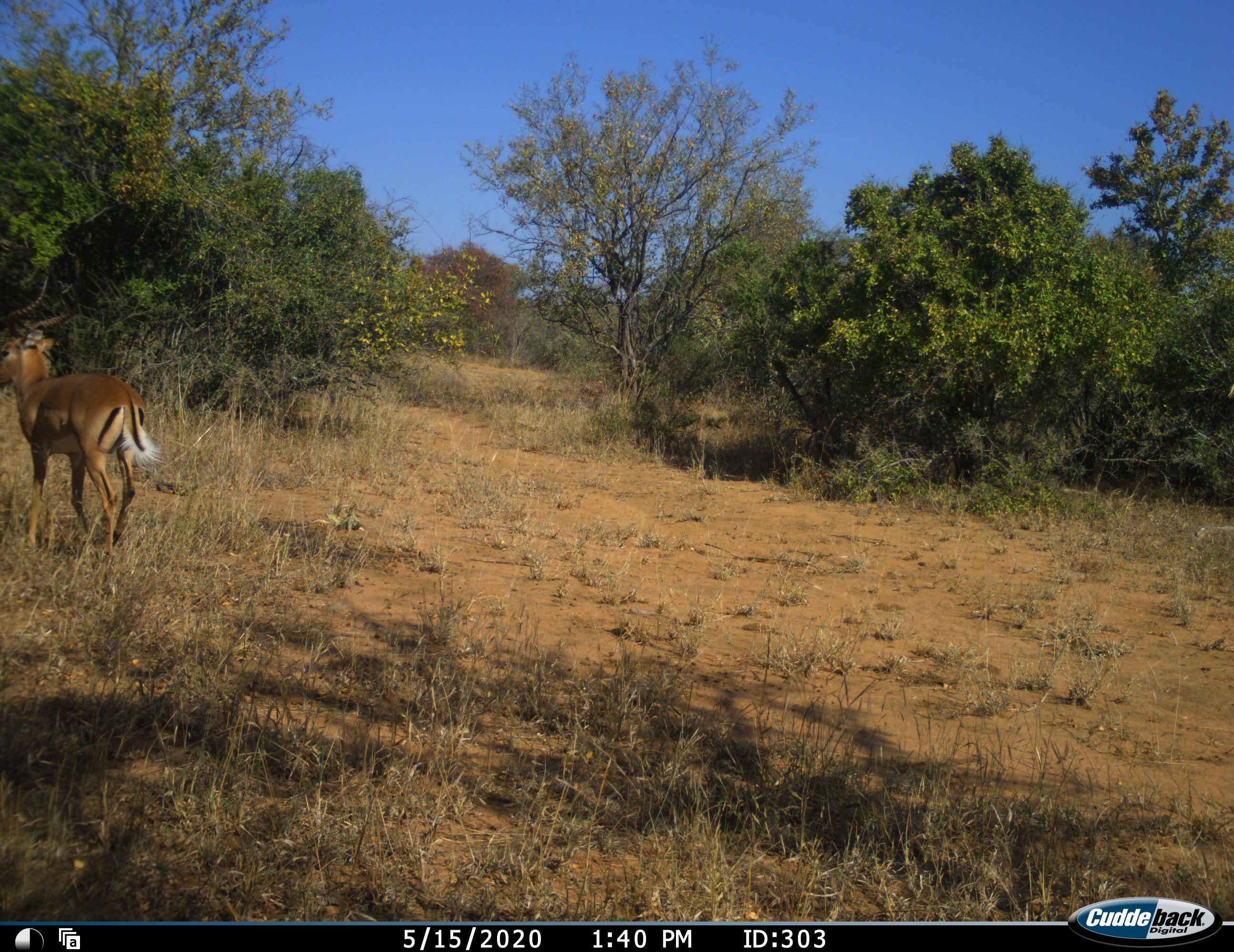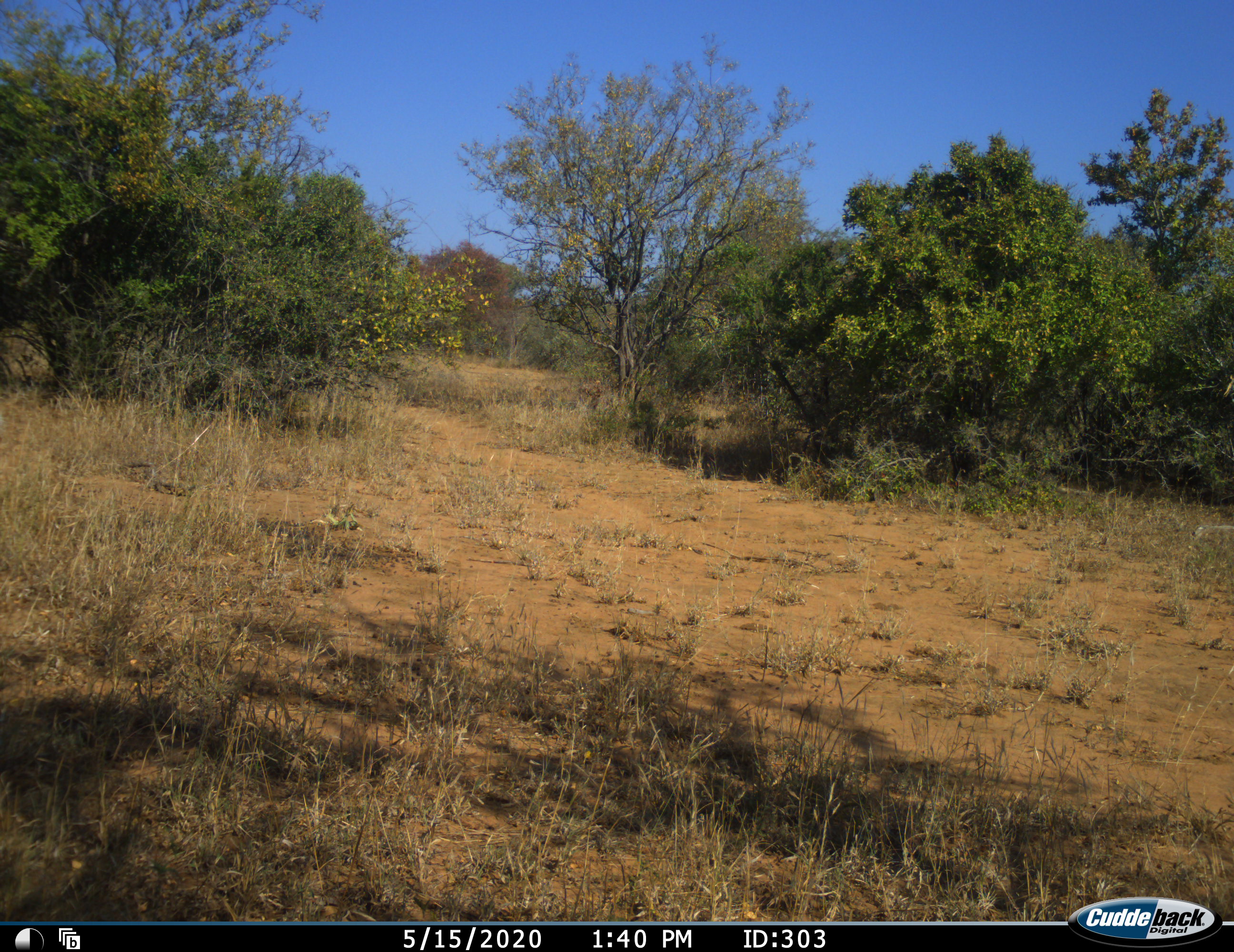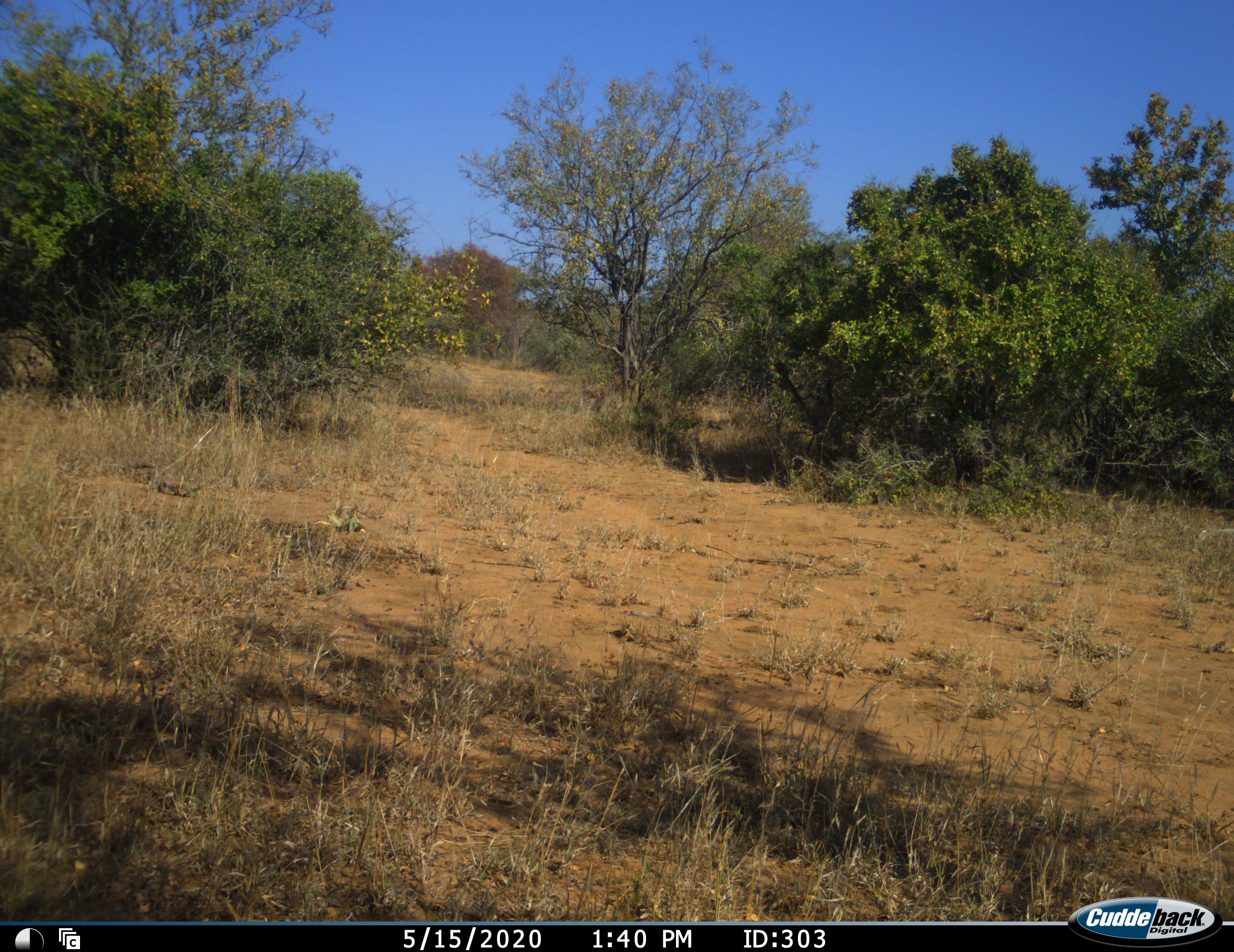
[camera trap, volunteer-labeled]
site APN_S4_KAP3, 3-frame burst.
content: unidentified animal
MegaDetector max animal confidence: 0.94